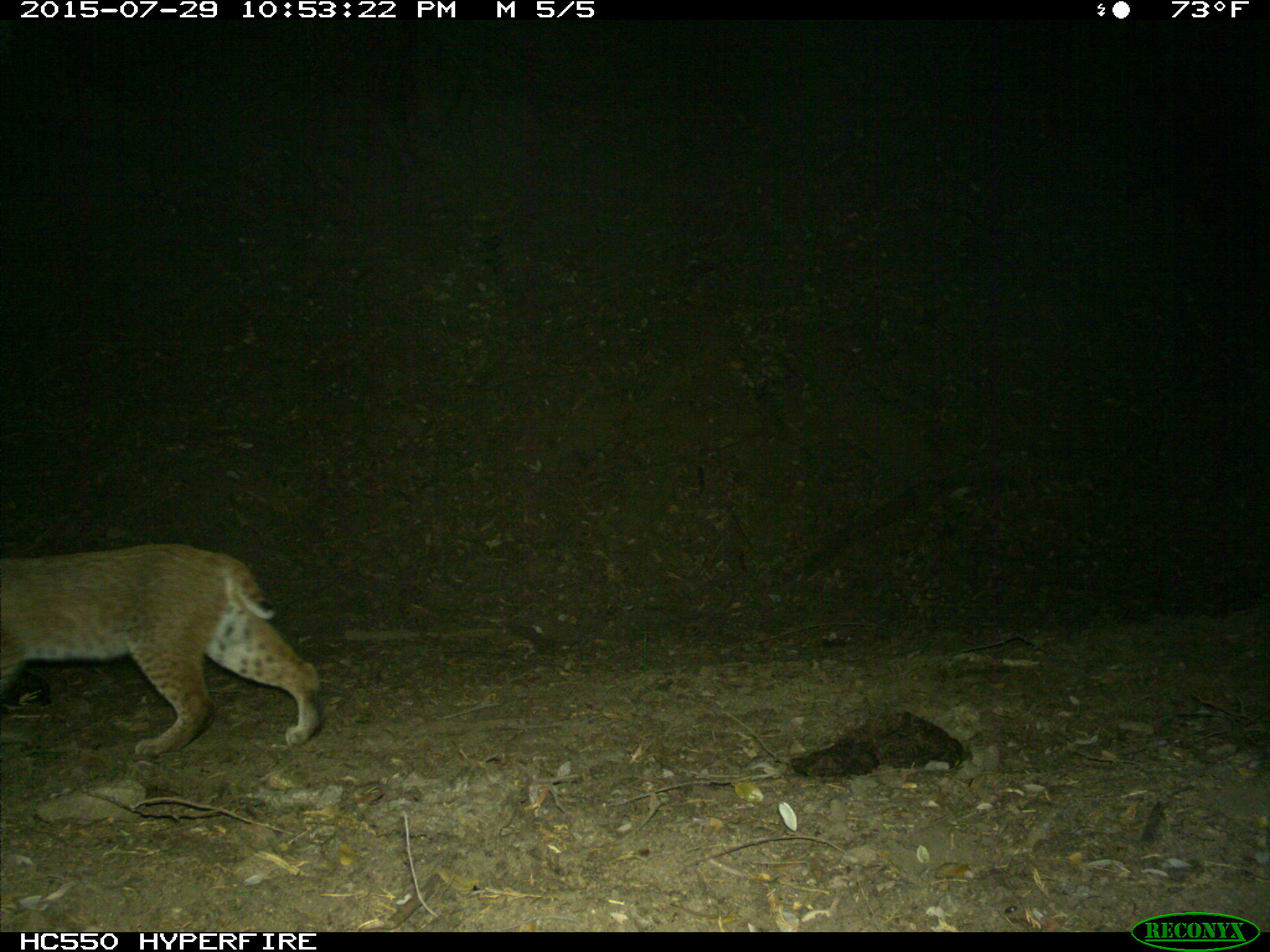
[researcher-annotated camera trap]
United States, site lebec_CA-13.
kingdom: Animalia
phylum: Chordata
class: Mammalia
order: Carnivora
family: Felidae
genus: Lynx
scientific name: Lynx rufus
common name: bobcat